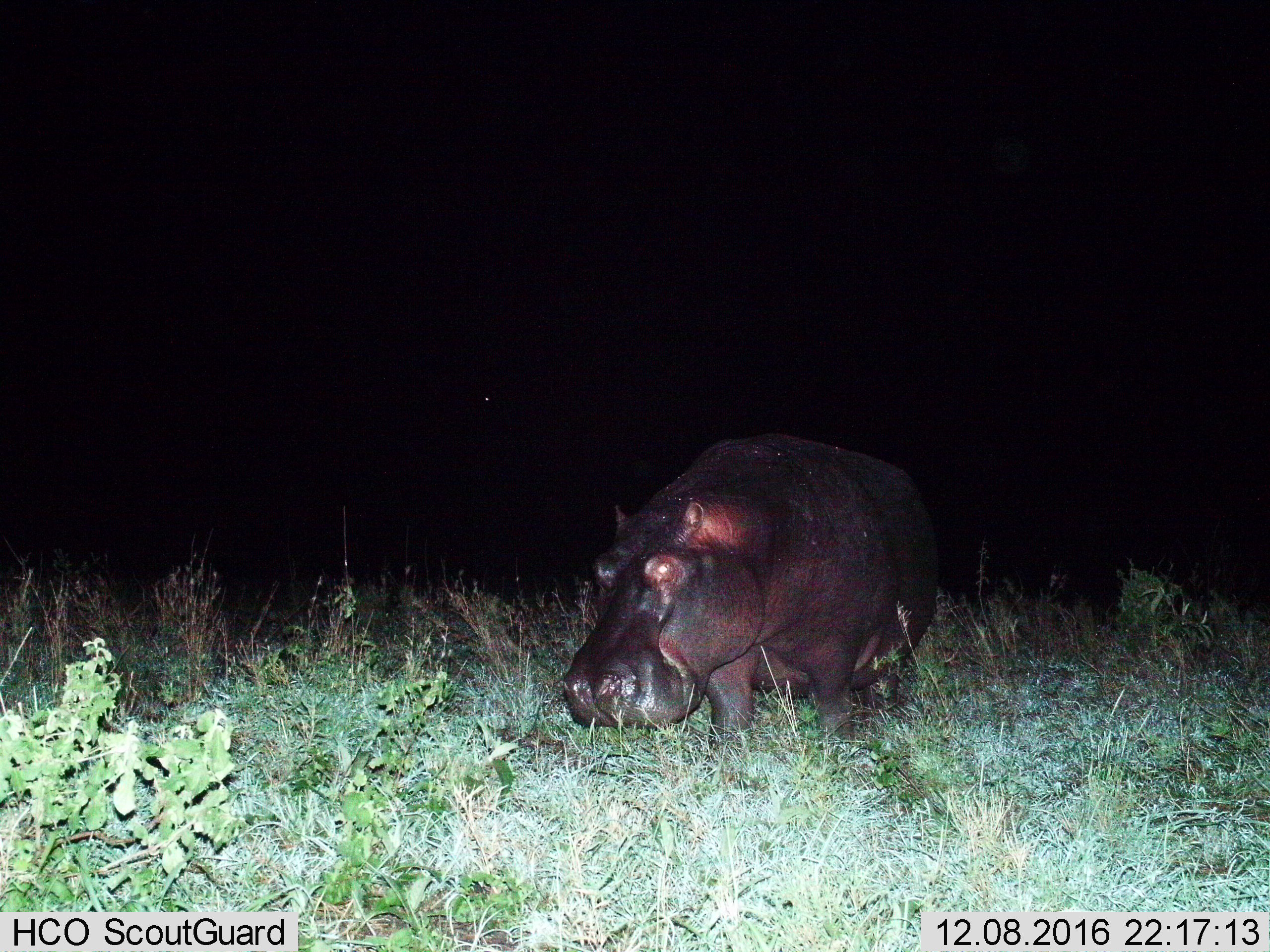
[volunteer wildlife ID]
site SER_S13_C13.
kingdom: Animalia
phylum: Chordata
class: Mammalia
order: Artiodactyla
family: Hippopotamidae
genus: Hippopotamus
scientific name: Hippopotamus amphibius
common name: hippopotamus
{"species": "hippopotamus (Hippopotamus amphibius)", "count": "1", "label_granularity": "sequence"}